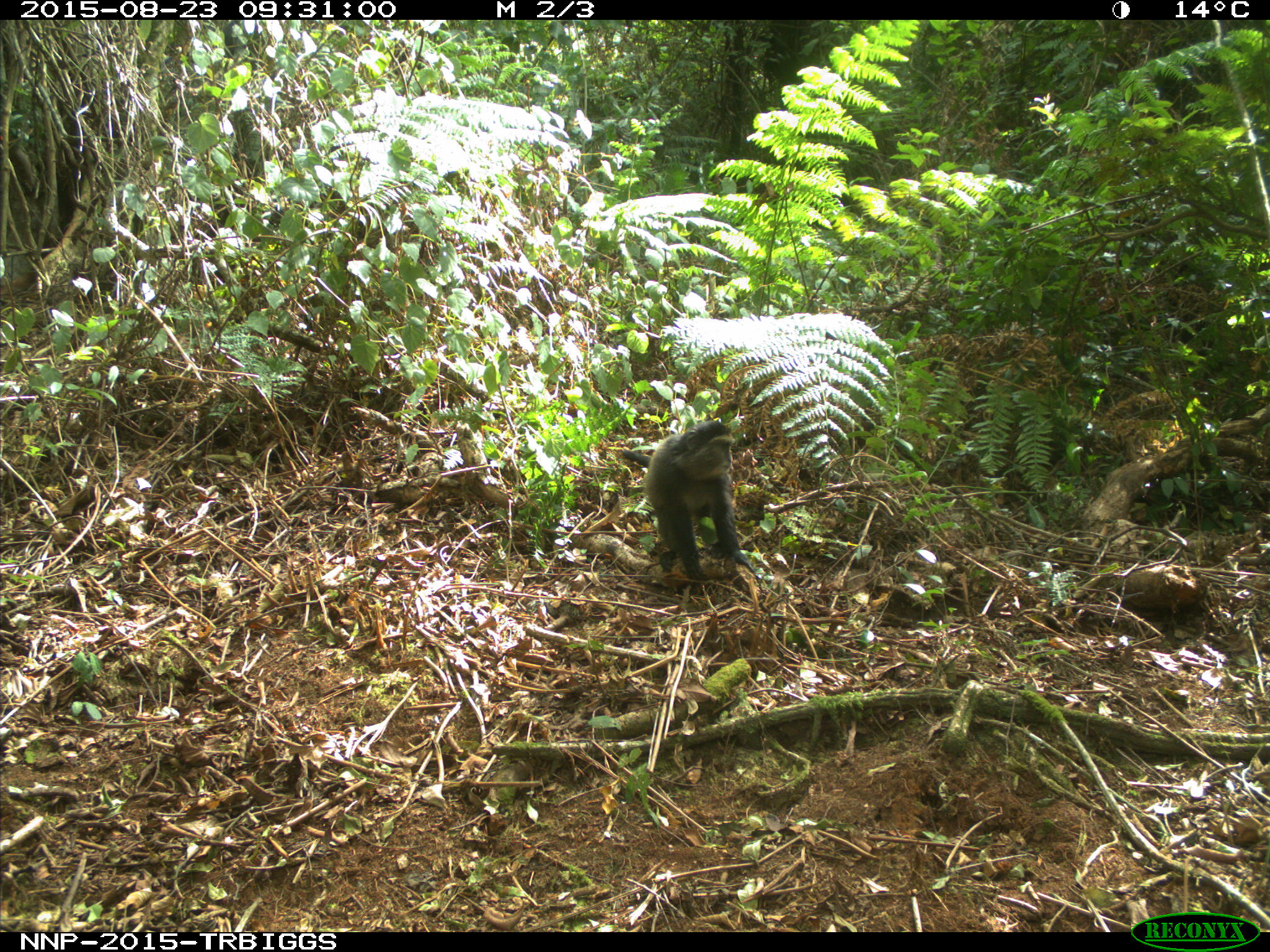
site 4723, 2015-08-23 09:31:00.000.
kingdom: Animalia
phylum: Chordata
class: Mammalia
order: Primates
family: Cercopithecidae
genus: Cercopithecus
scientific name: Cercopithecus mitis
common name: blue monkey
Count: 1.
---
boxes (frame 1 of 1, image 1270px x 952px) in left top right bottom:
cercopithecus mitis: 620 419 754 586